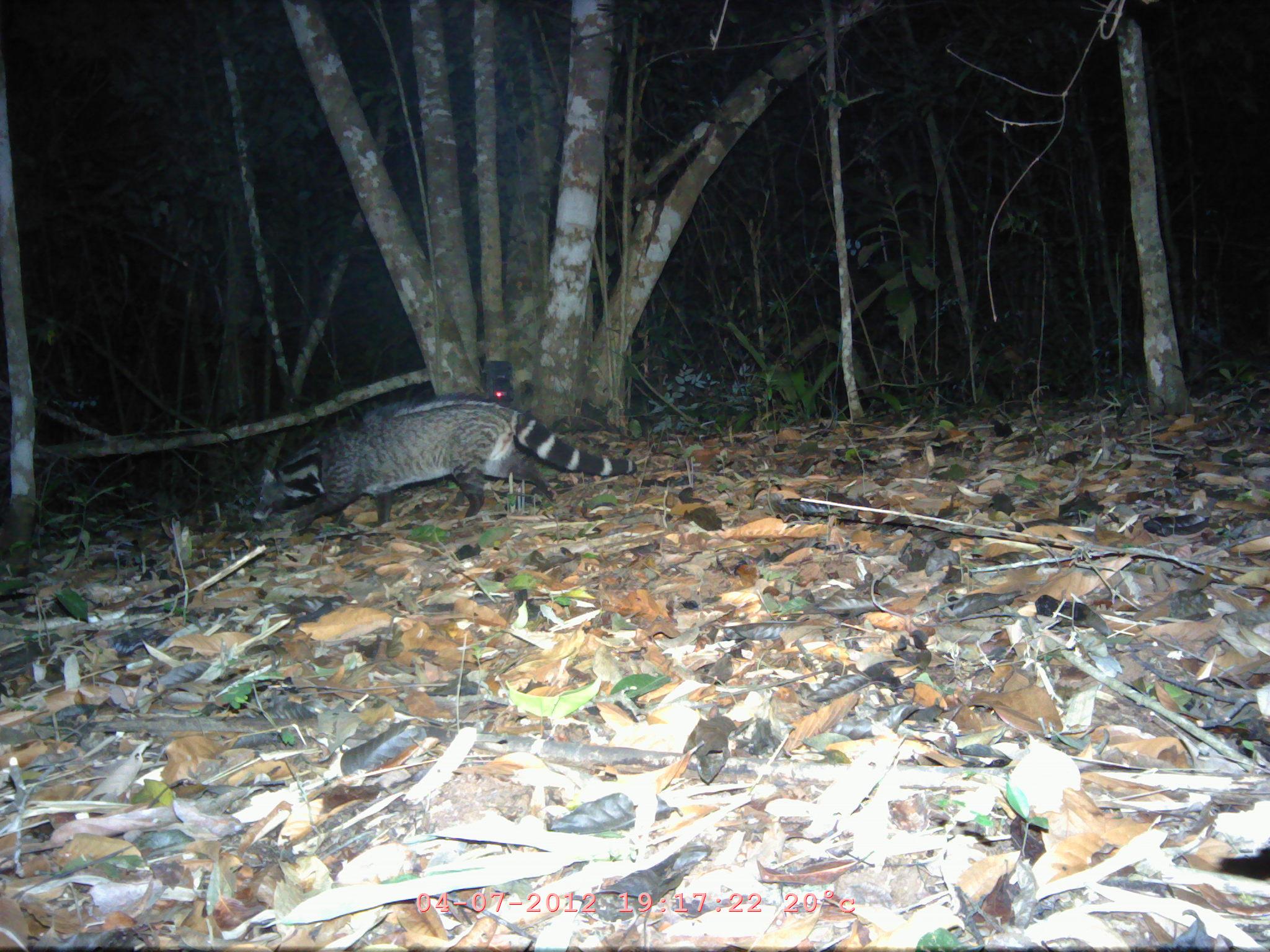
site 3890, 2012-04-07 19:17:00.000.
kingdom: Animalia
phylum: Chordata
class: Mammalia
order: Carnivora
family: Viverridae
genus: Viverra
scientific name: Viverra zibetha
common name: large indian civet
Viverra zibetha (large indian civet), count 1.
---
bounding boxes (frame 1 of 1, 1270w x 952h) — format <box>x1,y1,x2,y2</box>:
viverra zibetha: <box>250,391,637,536</box>